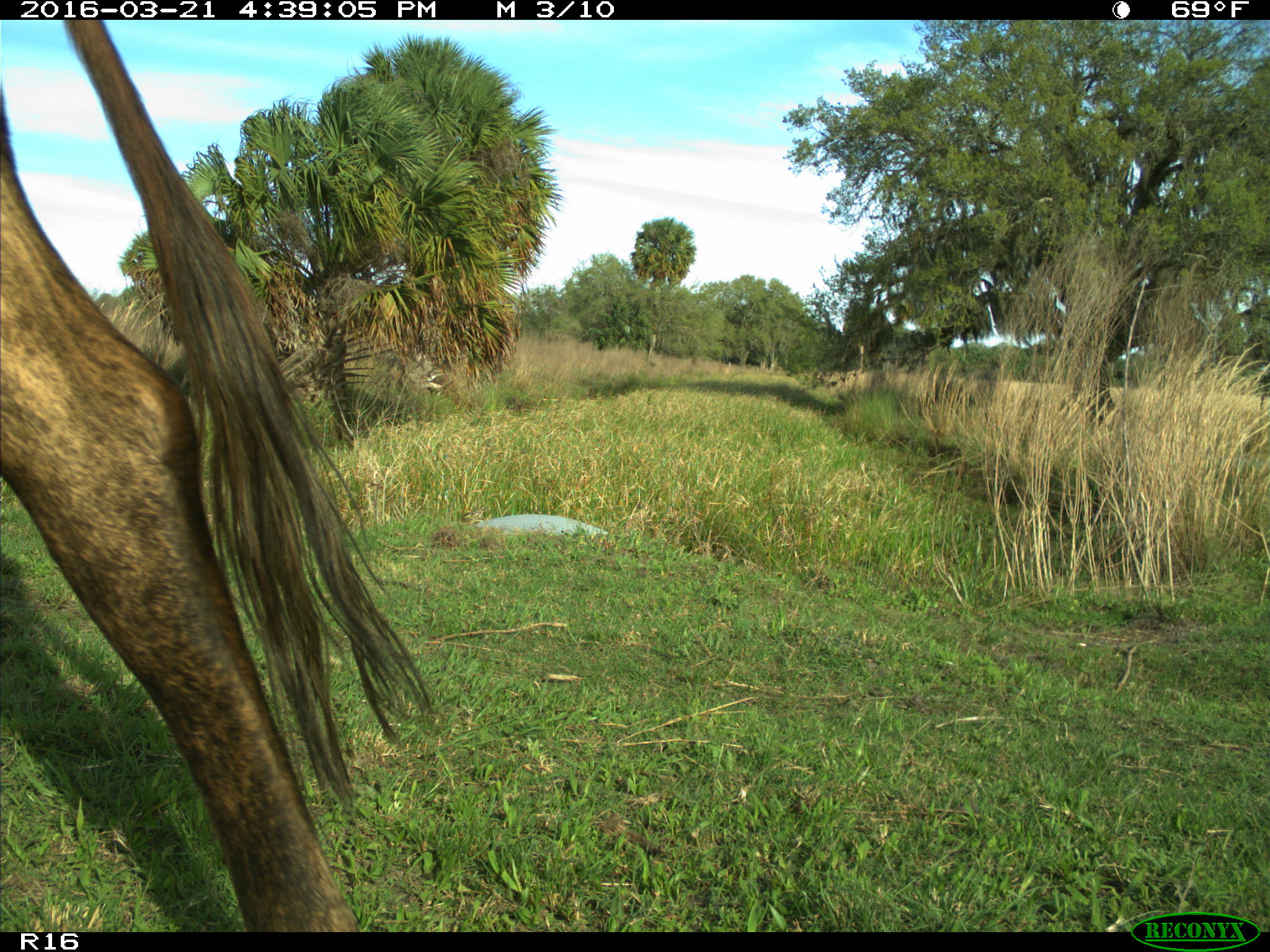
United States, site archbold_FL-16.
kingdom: Animalia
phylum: Chordata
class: Mammalia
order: Artiodactyla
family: Bovidae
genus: Bos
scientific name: Bos taurus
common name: domestic cow